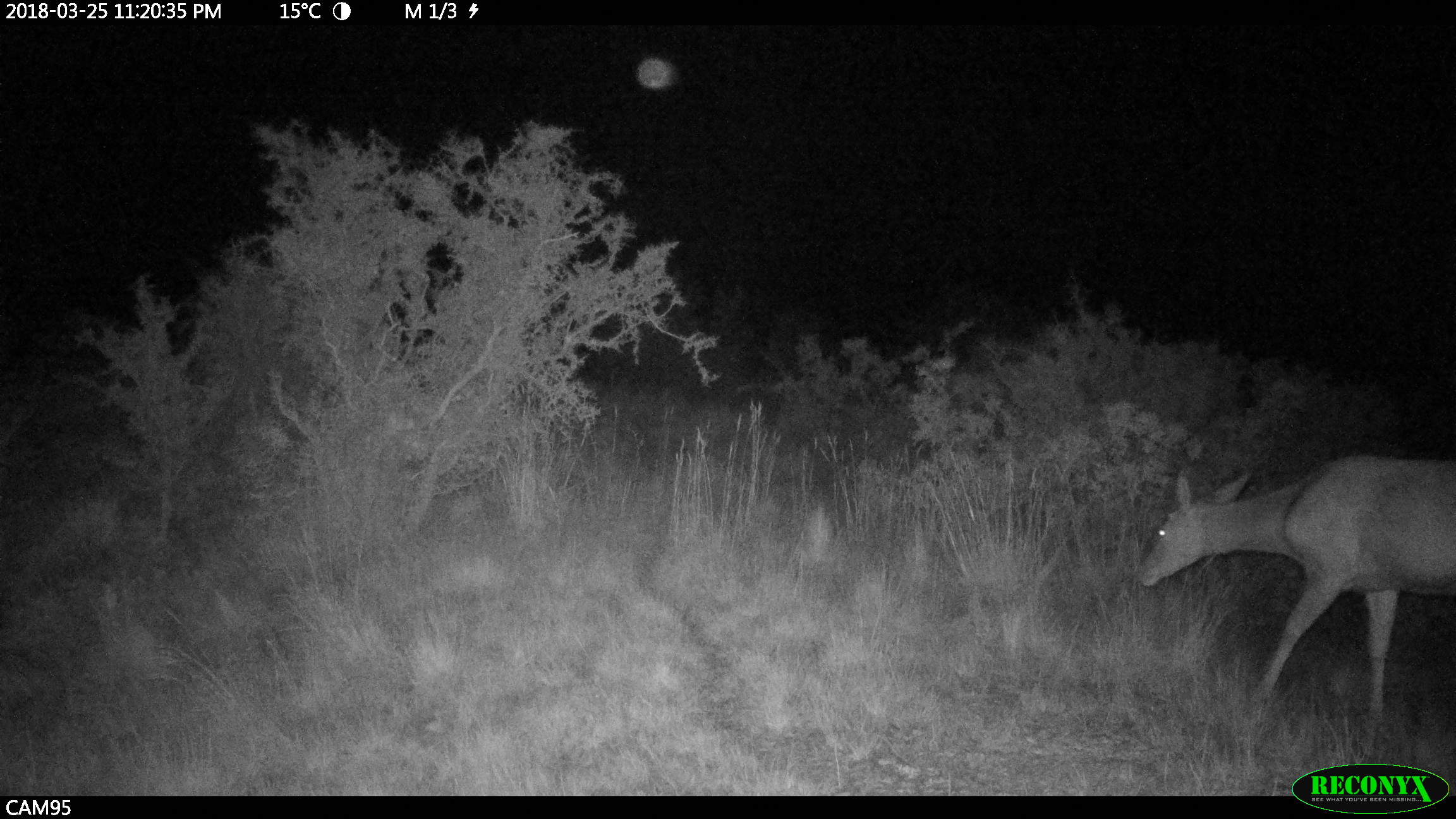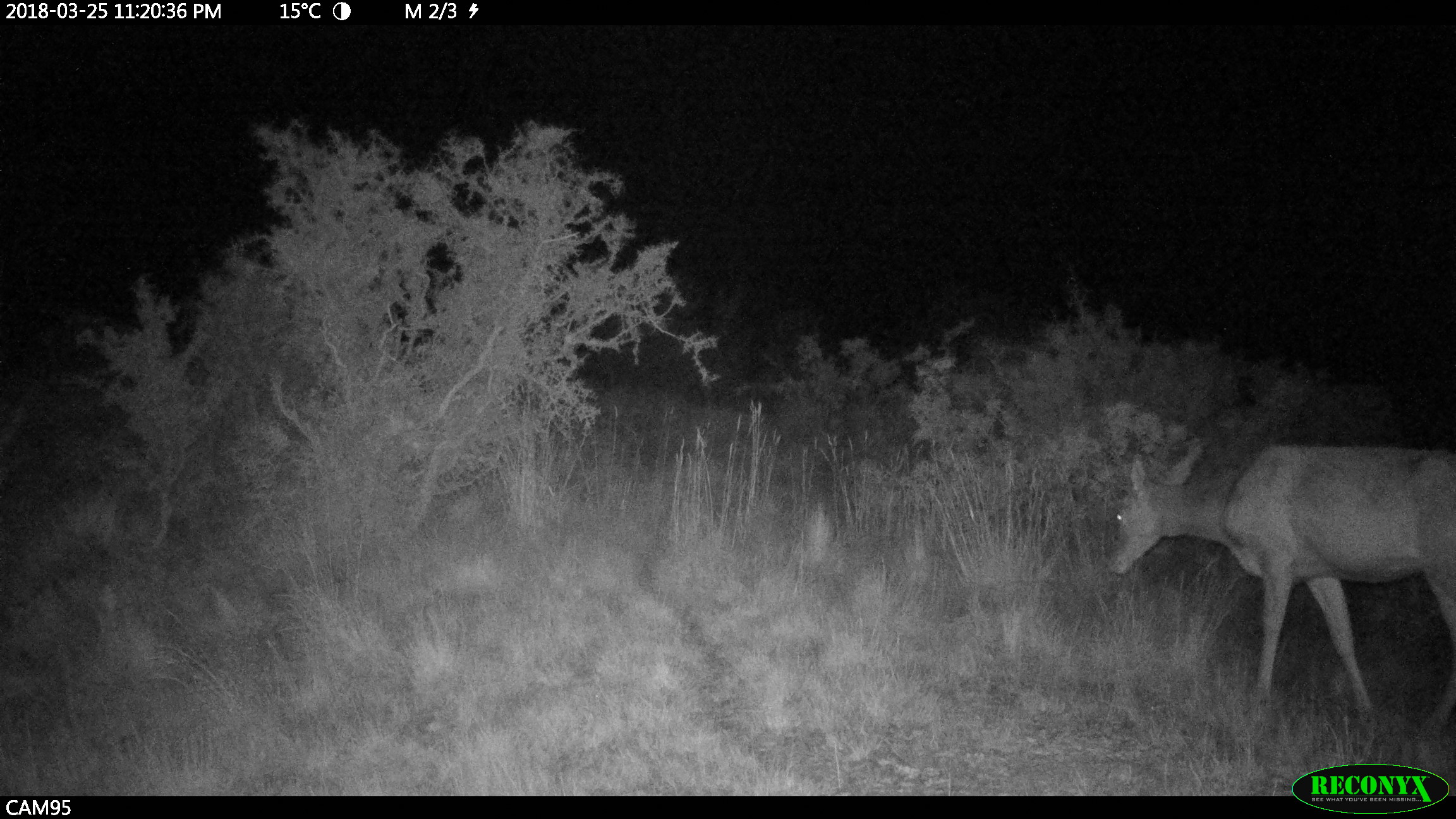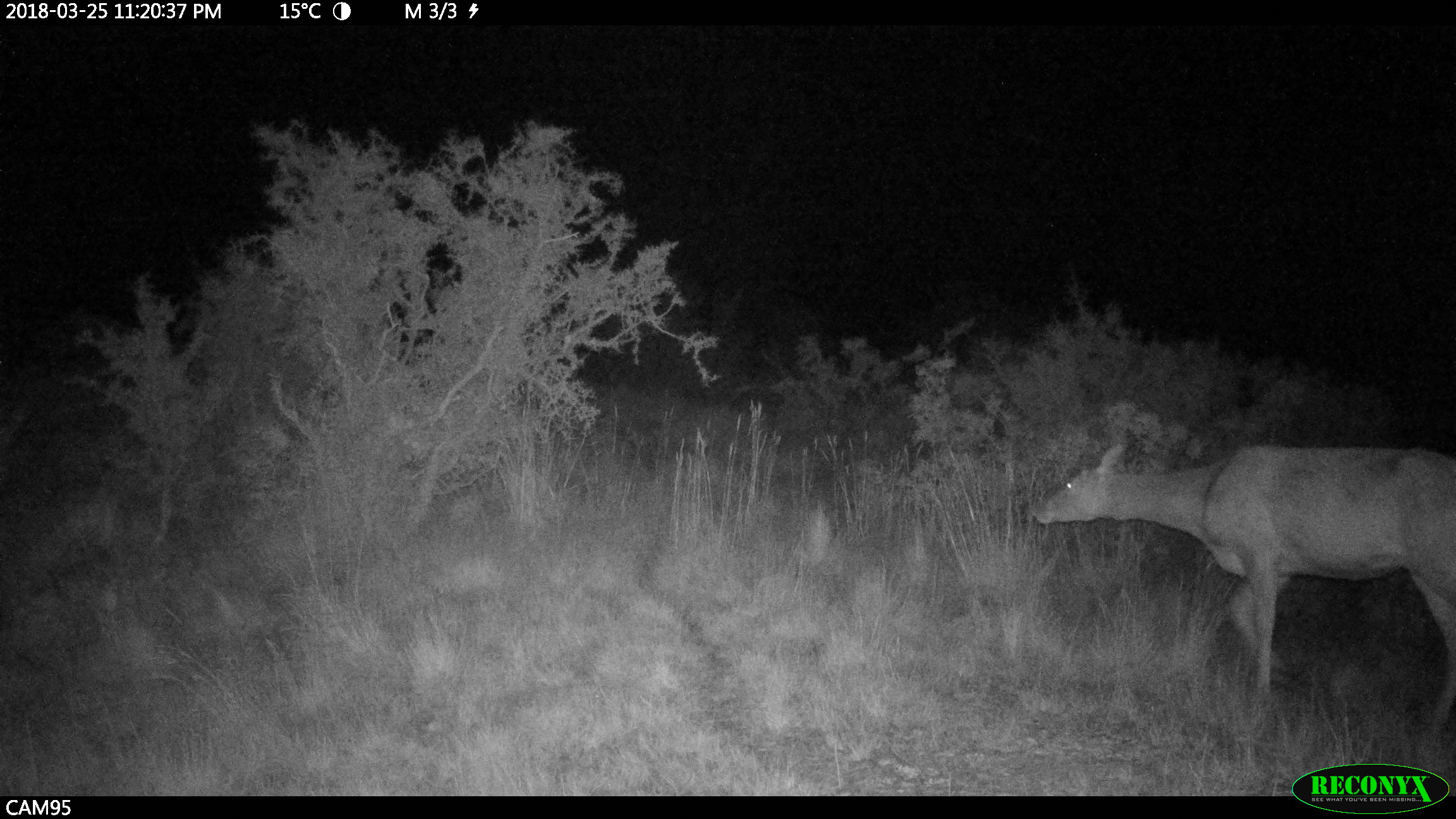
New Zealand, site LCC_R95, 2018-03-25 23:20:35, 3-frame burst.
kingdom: Animalia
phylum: Chordata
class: Mammalia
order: Artiodactyla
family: Cervidae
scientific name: Cervidae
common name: deer